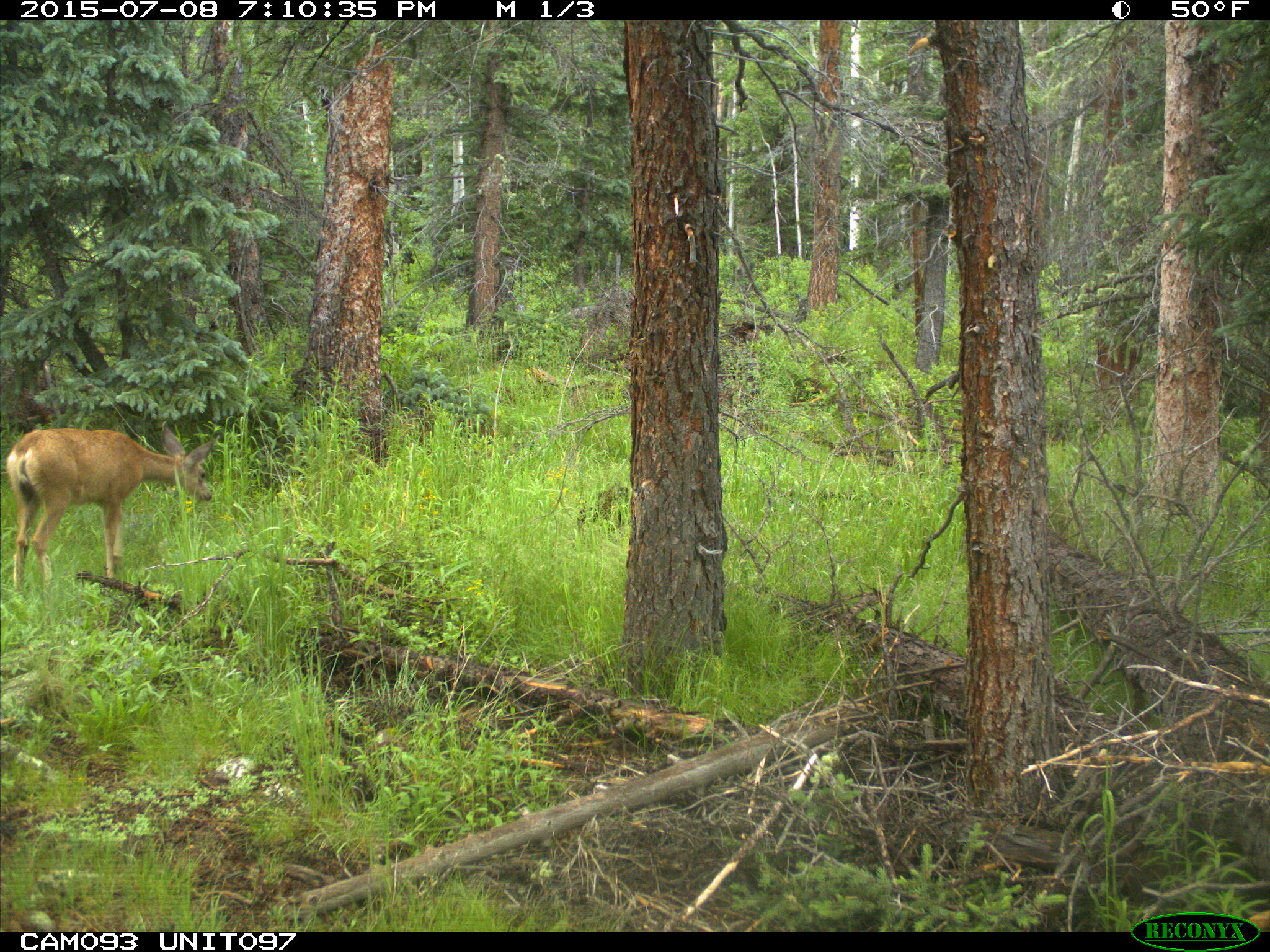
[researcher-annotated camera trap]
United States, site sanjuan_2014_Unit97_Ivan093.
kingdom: Animalia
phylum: Chordata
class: Mammalia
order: Artiodactyla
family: Cervidae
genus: Odocoileus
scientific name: Odocoileus hemionus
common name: mule deer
Odocoileus hemionus (mule deer).